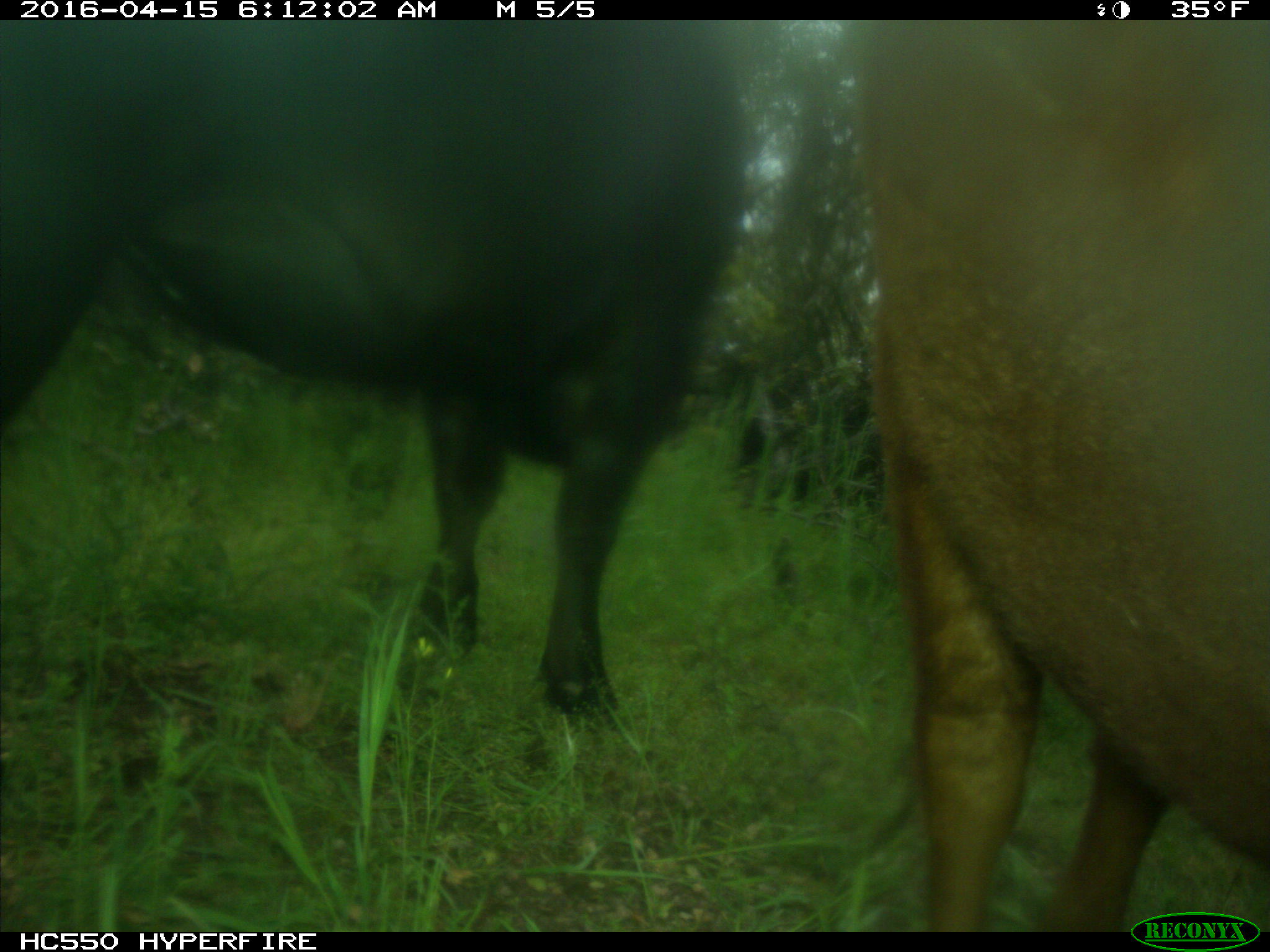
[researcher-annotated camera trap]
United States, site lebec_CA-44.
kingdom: Animalia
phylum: Chordata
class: Mammalia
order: Artiodactyla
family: Bovidae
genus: Bos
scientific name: Bos taurus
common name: domestic cow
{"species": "Bos taurus (domestic cow)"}